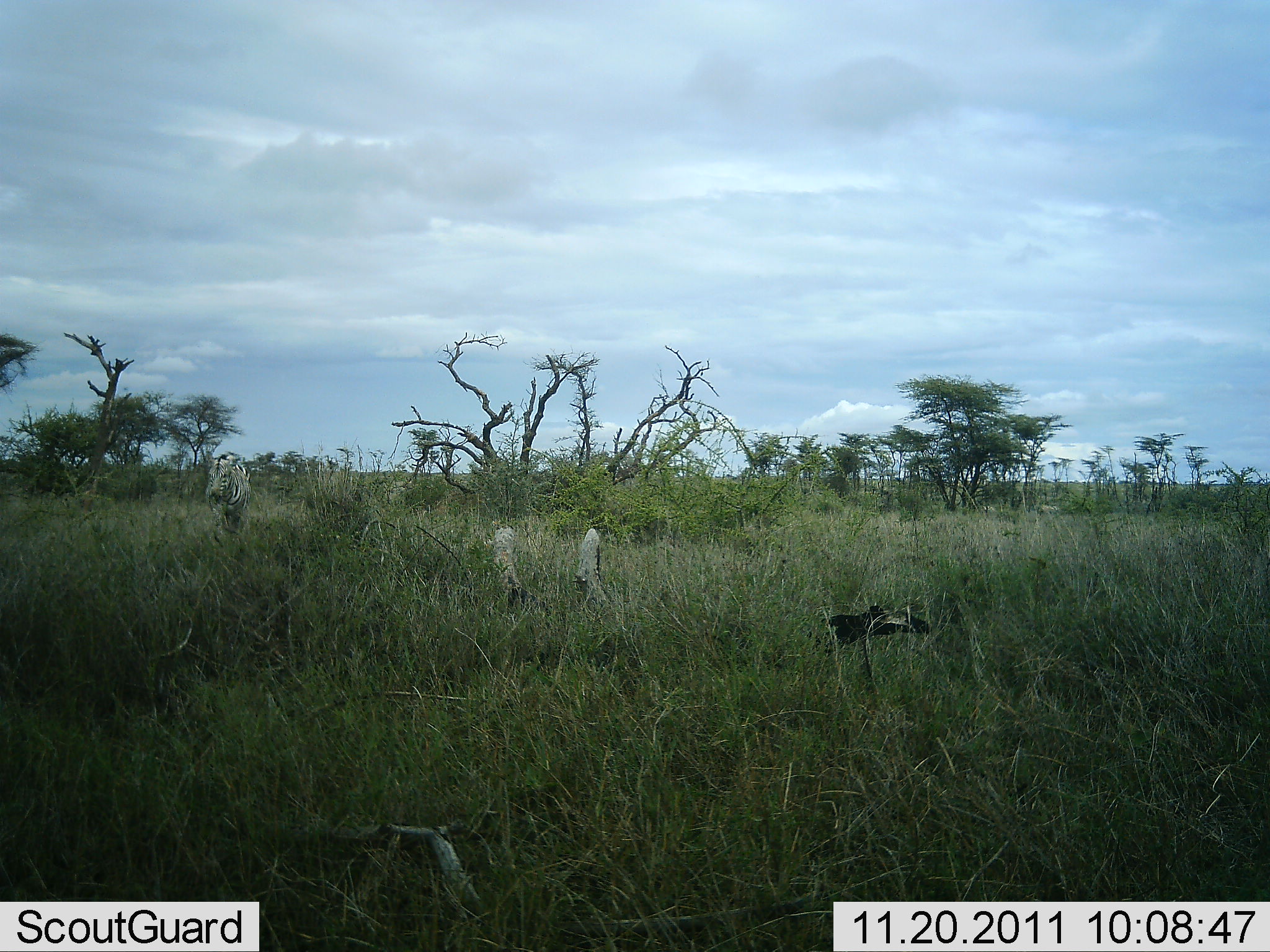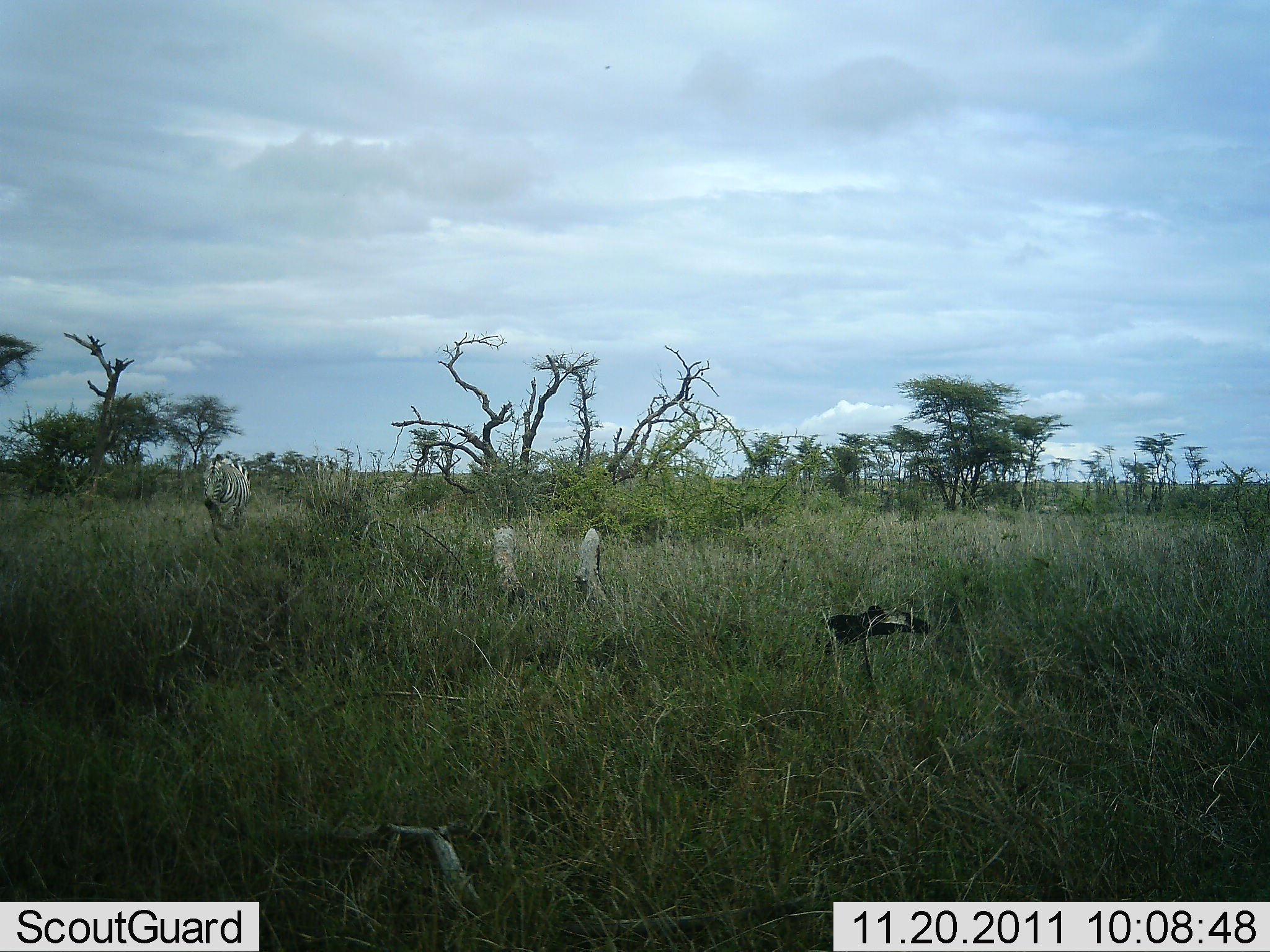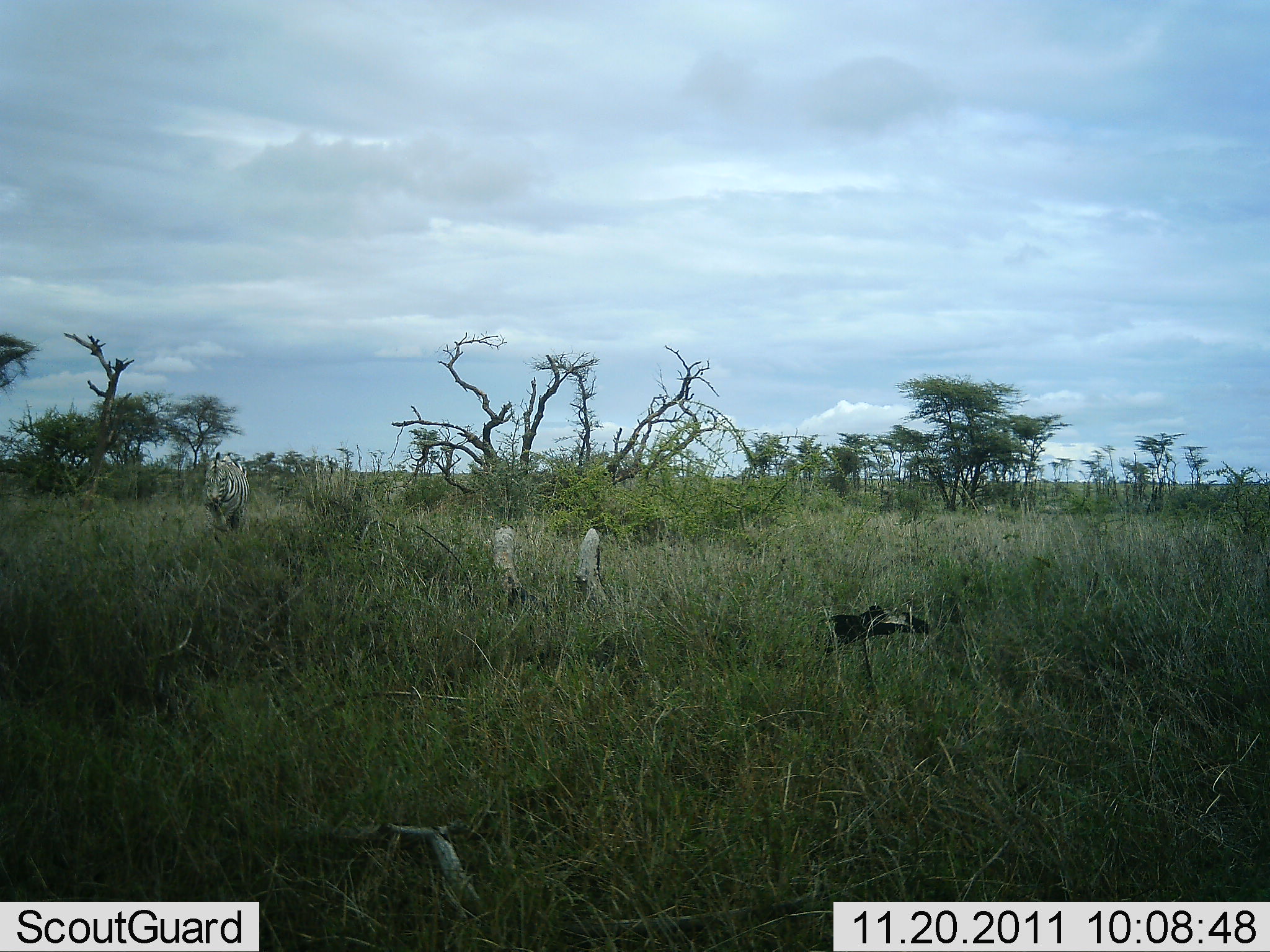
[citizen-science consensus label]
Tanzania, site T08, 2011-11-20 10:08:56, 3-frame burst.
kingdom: Animalia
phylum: Chordata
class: Mammalia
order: Perissodactyla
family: Equidae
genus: Equus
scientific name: Equus quagga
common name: plains zebra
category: zebra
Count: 1.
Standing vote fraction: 25%.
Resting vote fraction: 0%.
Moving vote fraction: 62%.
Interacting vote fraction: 0%.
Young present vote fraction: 0%.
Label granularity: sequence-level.